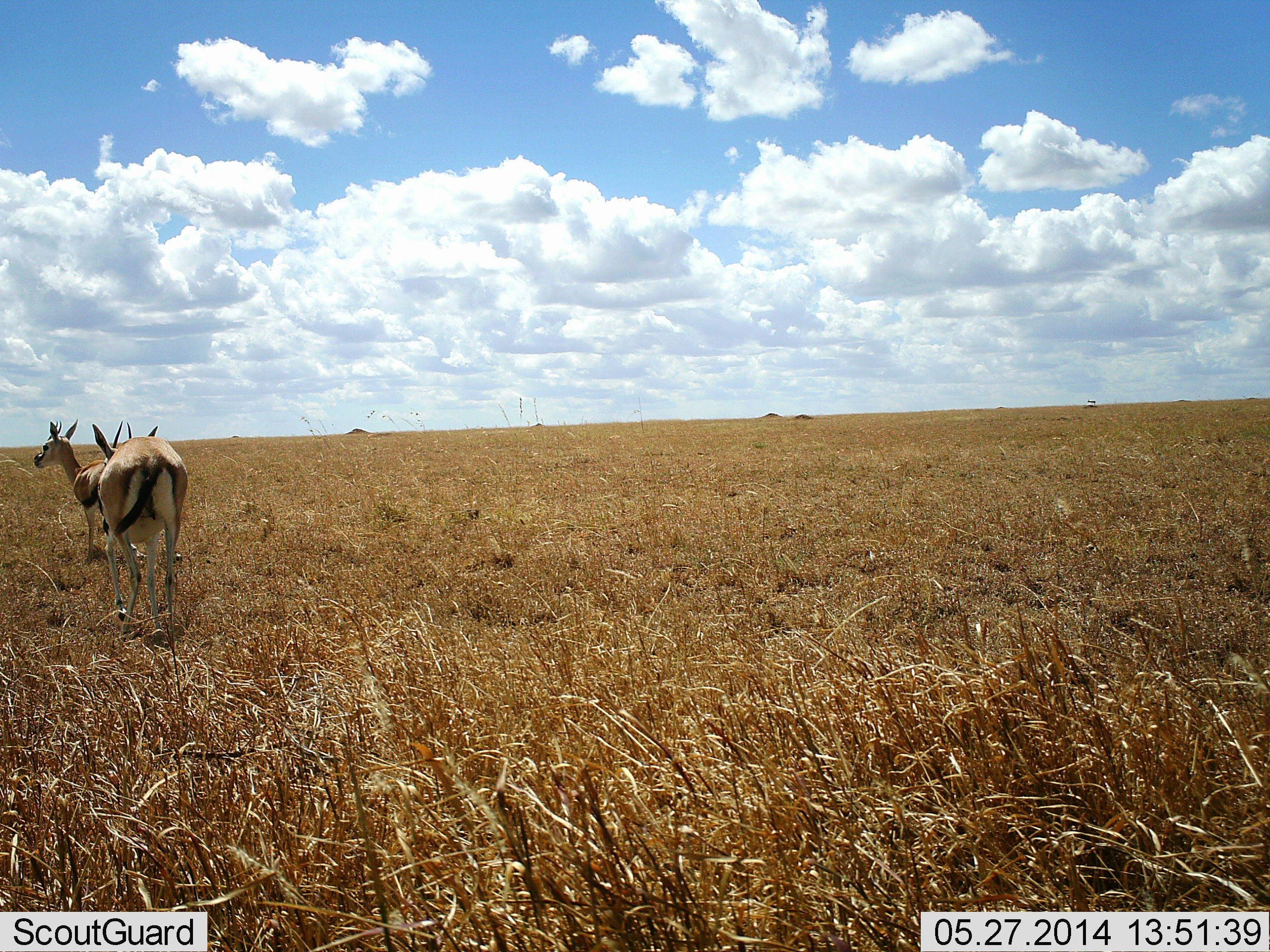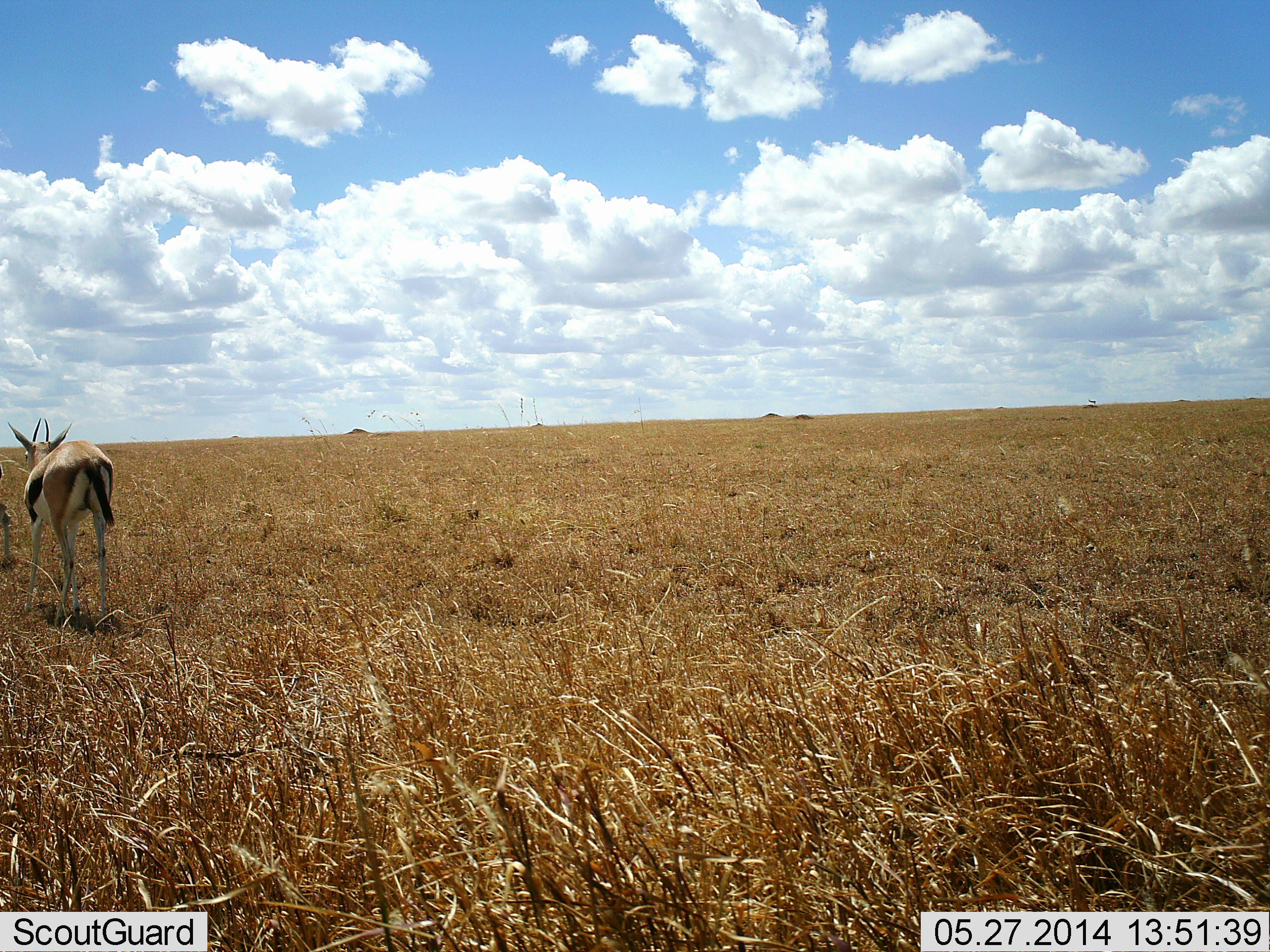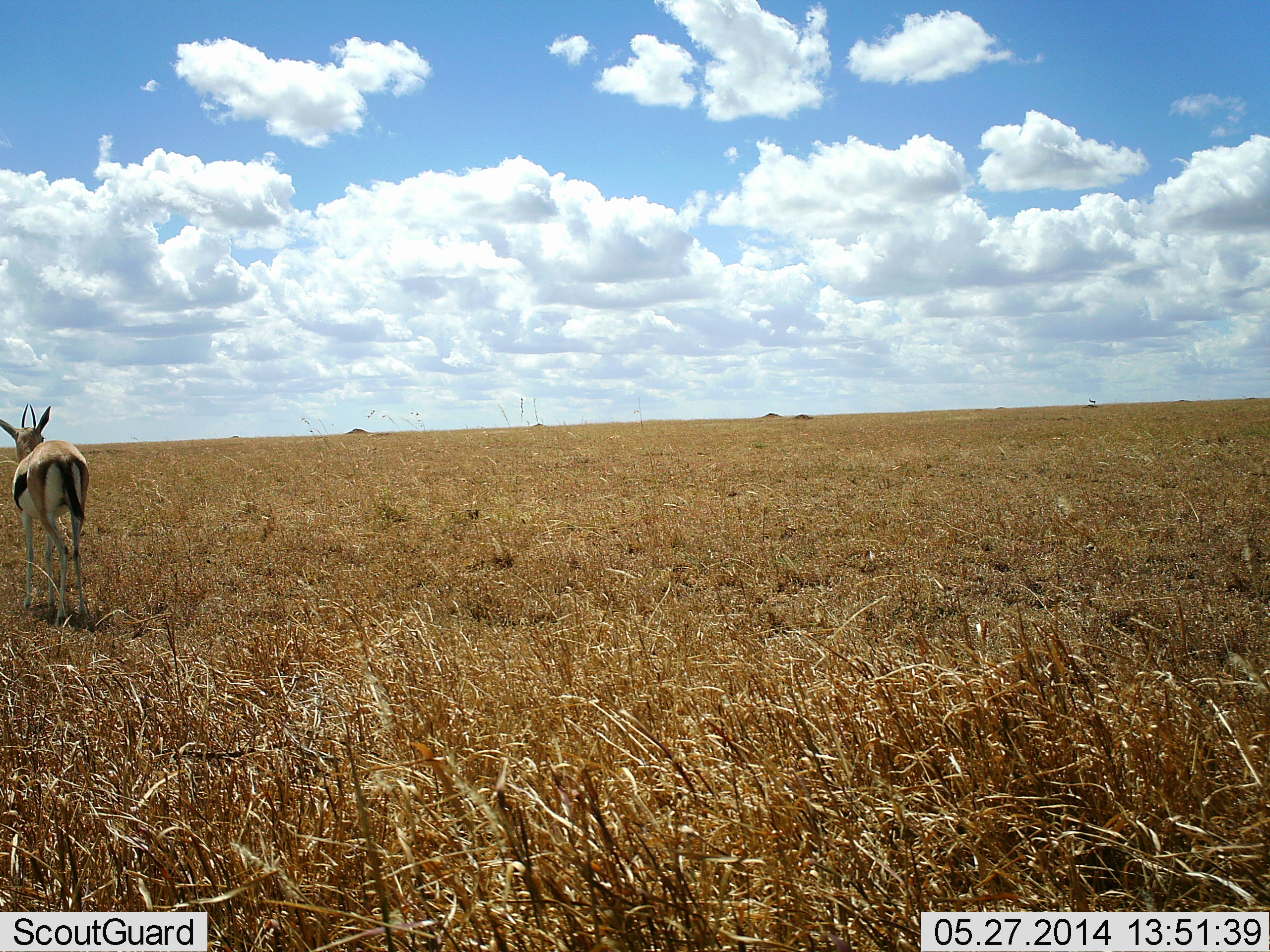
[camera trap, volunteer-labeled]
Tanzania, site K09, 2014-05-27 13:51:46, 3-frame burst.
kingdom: Animalia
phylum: Chordata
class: Mammalia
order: Artiodactyla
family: Bovidae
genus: Eudorcas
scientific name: Eudorcas thomsonii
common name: thomson's gazelle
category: gazellethomsons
Gazellethomsons (thomson's gazelle) (Eudorcas thomsonii), count 2. Behavior (volunteer vote fractions): standing 24%, resting 4%, moving 78%, interacting 1%. Young present (vote fraction): 1%. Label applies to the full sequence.